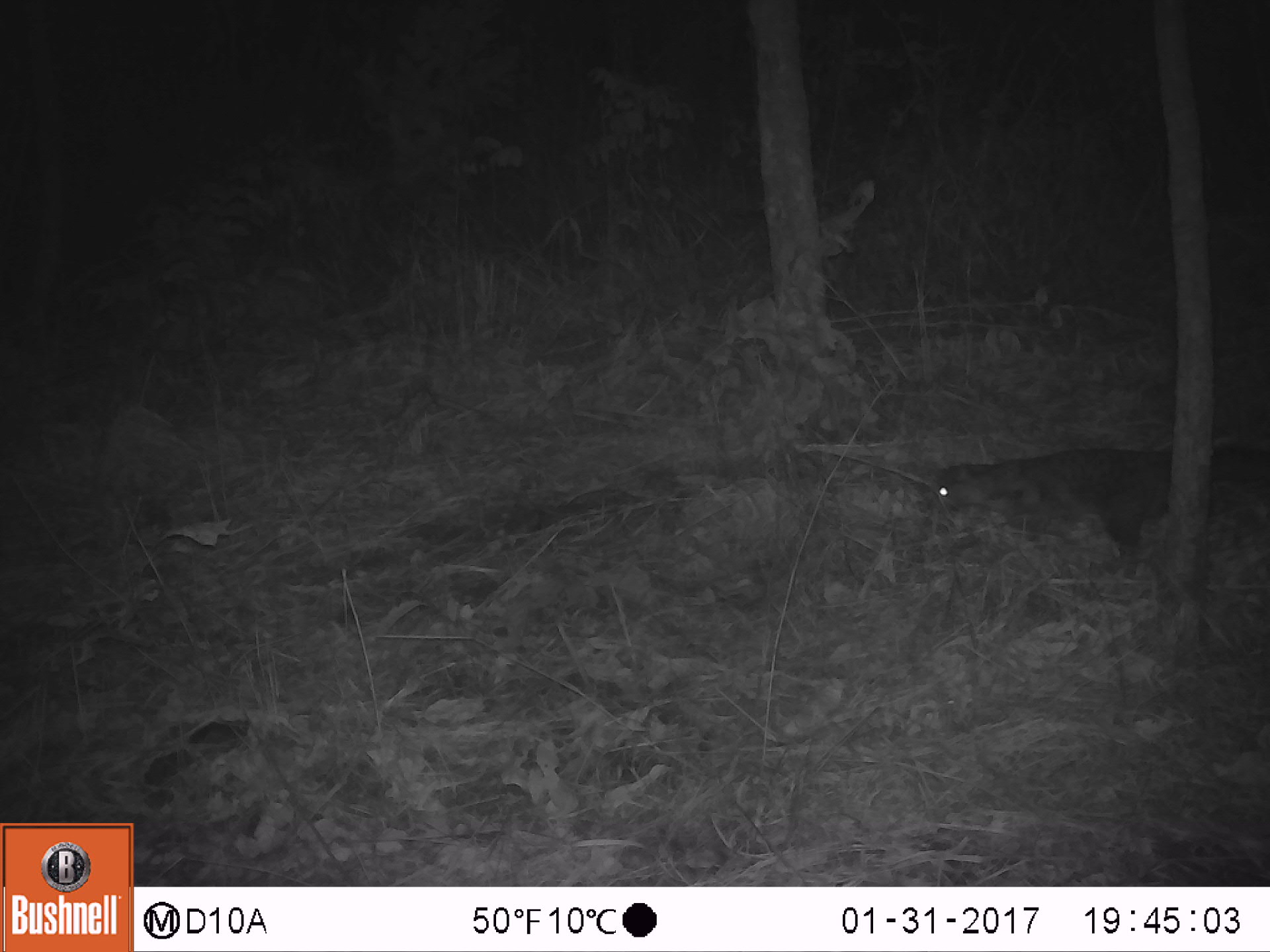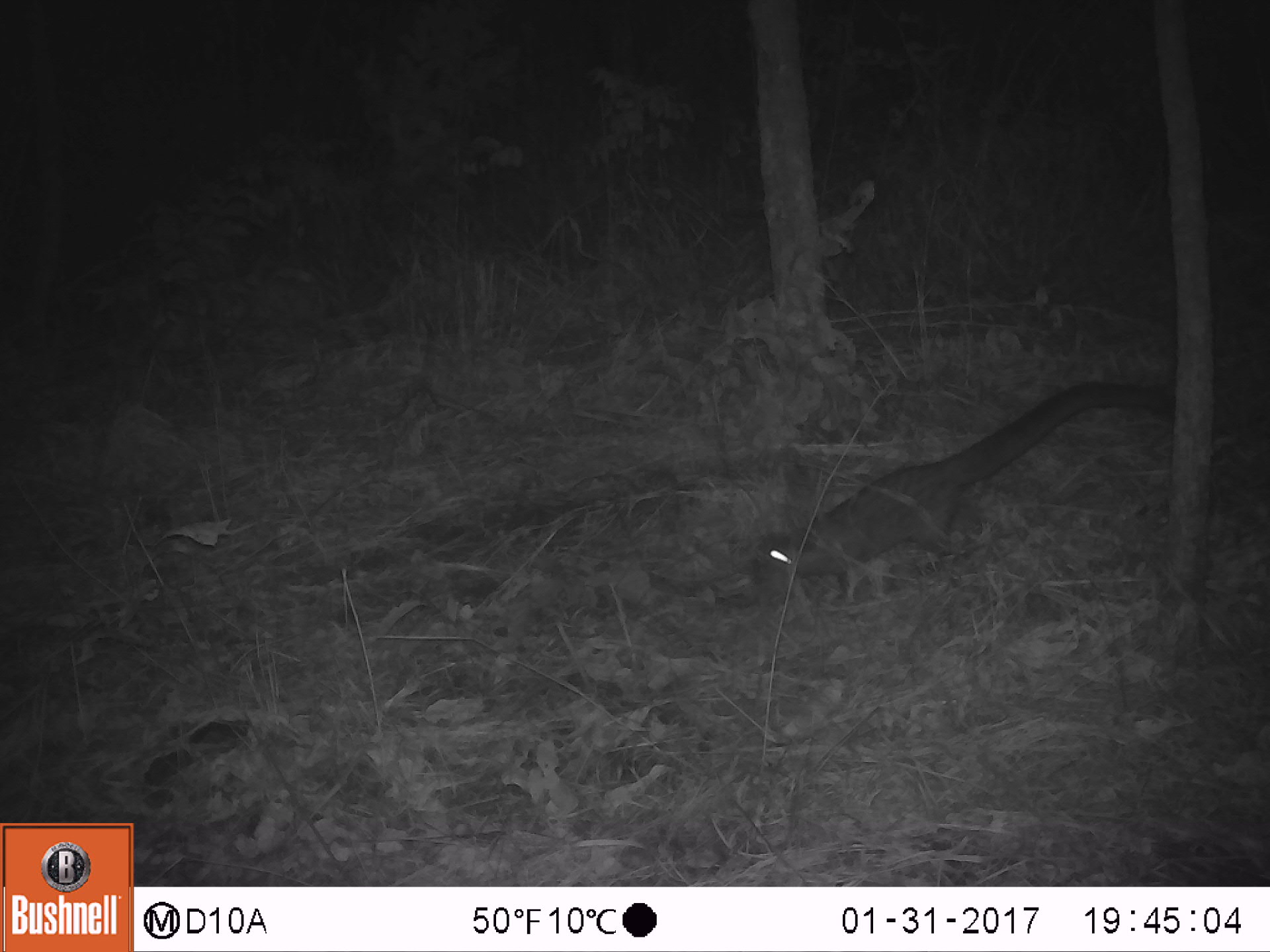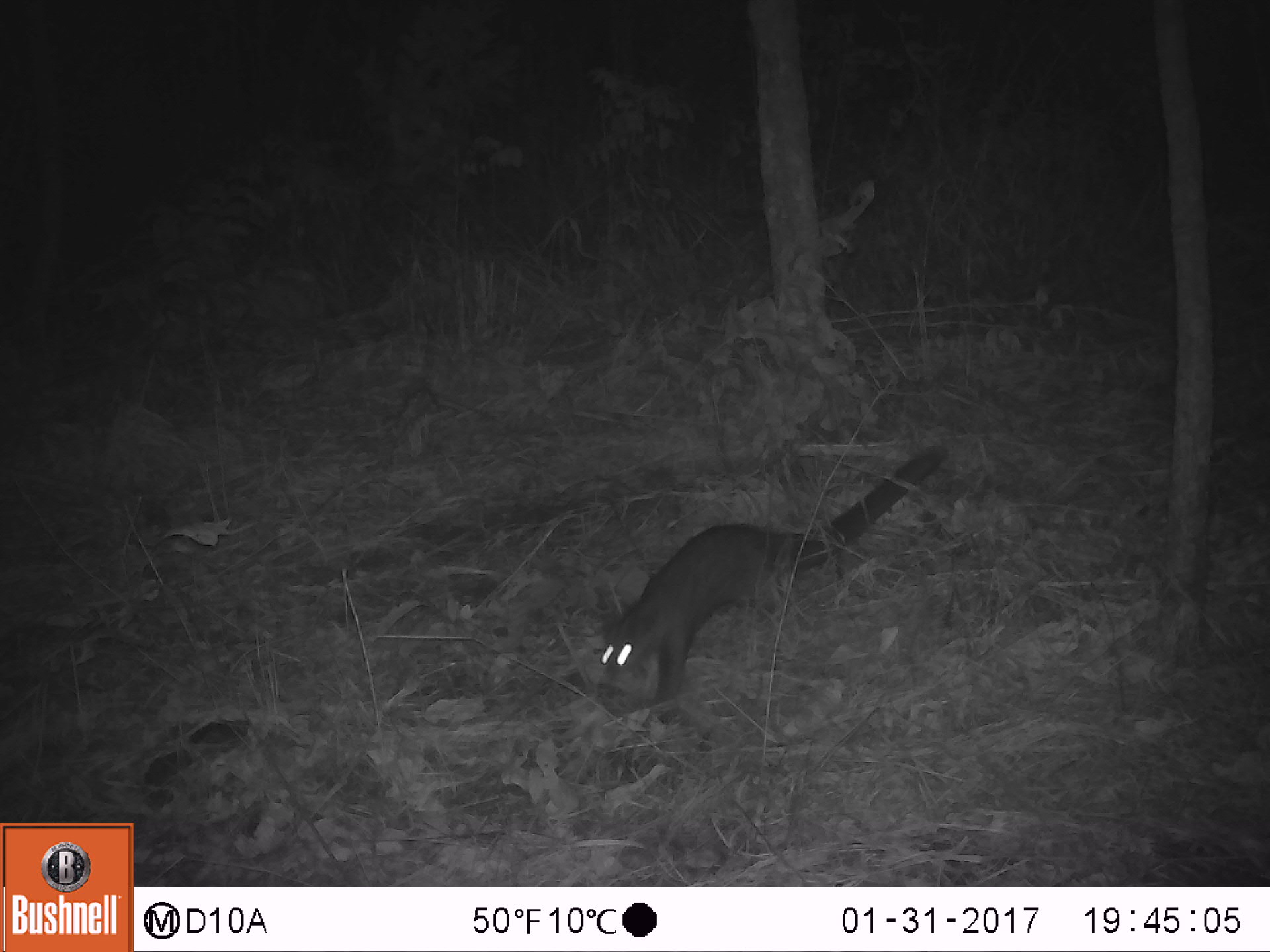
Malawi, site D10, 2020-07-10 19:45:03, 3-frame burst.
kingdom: Animalia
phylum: Chordata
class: Mammalia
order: Carnivora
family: Nandiniidae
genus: Nandinia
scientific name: Nandinia binotata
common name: african palm civet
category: palm civet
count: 1